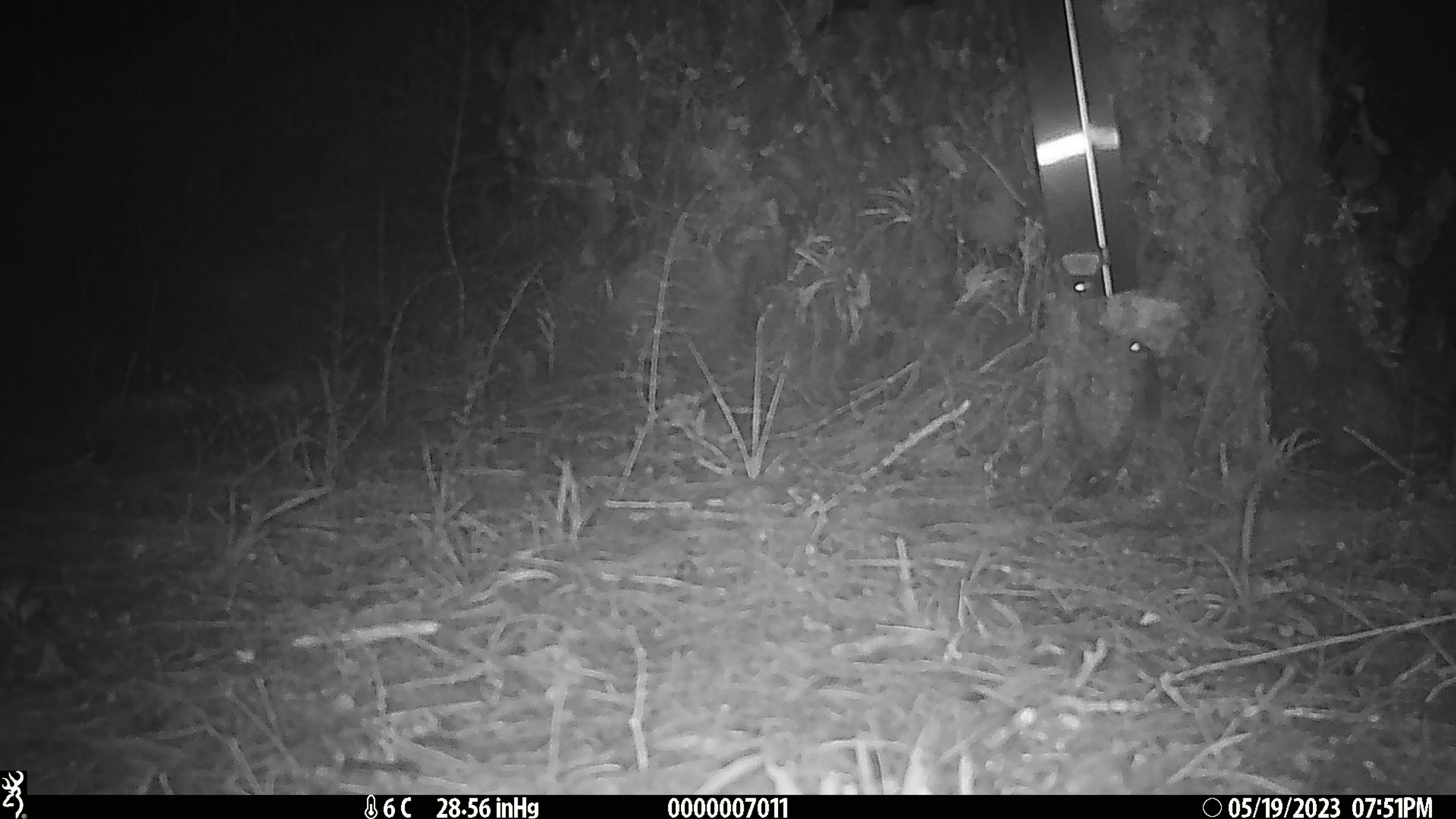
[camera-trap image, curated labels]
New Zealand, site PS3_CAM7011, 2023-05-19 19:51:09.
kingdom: Animalia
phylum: Chordata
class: Mammalia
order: Rodentia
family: Muridae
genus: Mus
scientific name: Mus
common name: mouse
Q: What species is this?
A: Mouse (Mus).